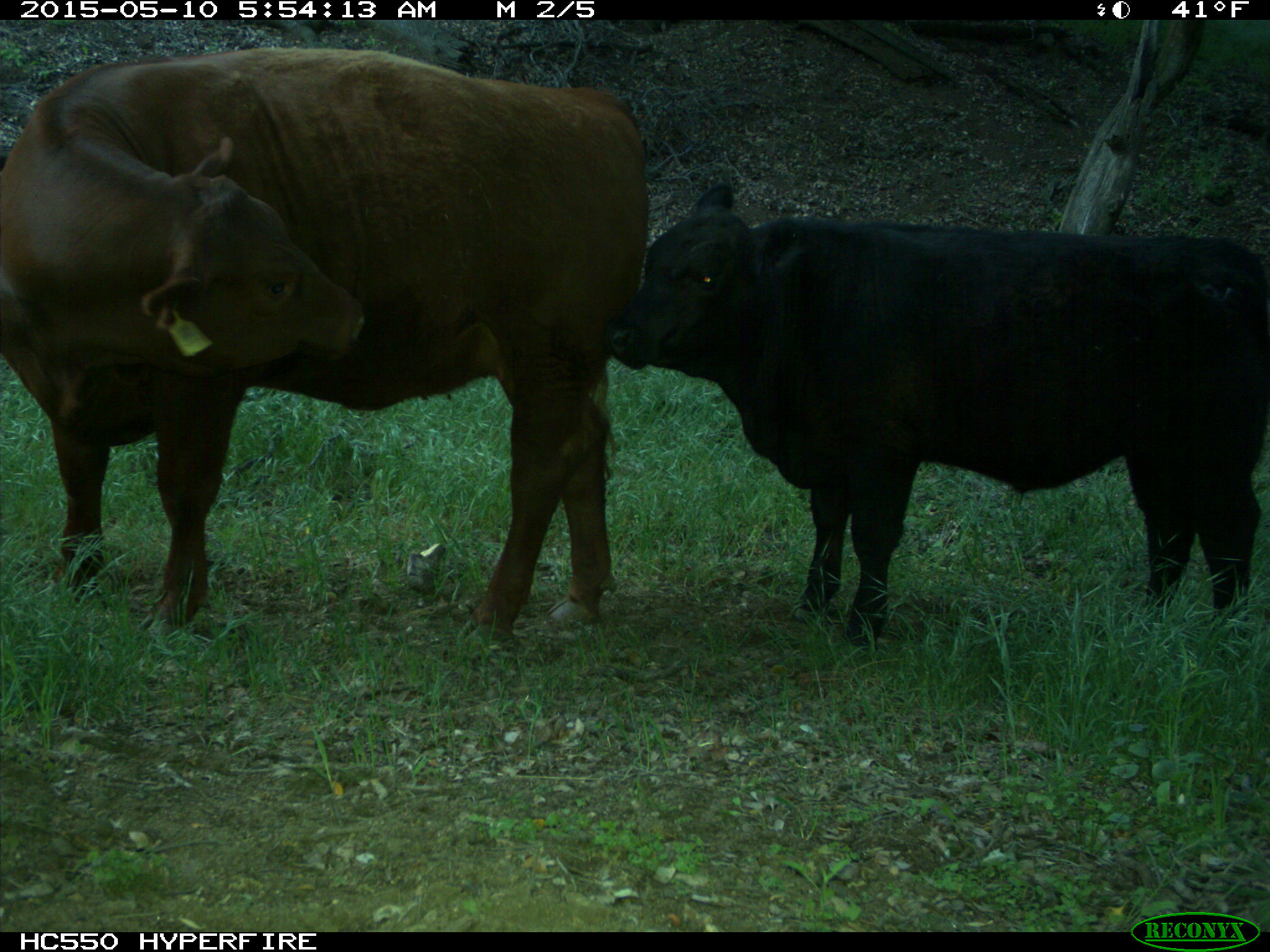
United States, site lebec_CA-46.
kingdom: Animalia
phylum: Chordata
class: Mammalia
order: Artiodactyla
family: Bovidae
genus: Bos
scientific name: Bos taurus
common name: domestic cow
Bos taurus (domestic cow).